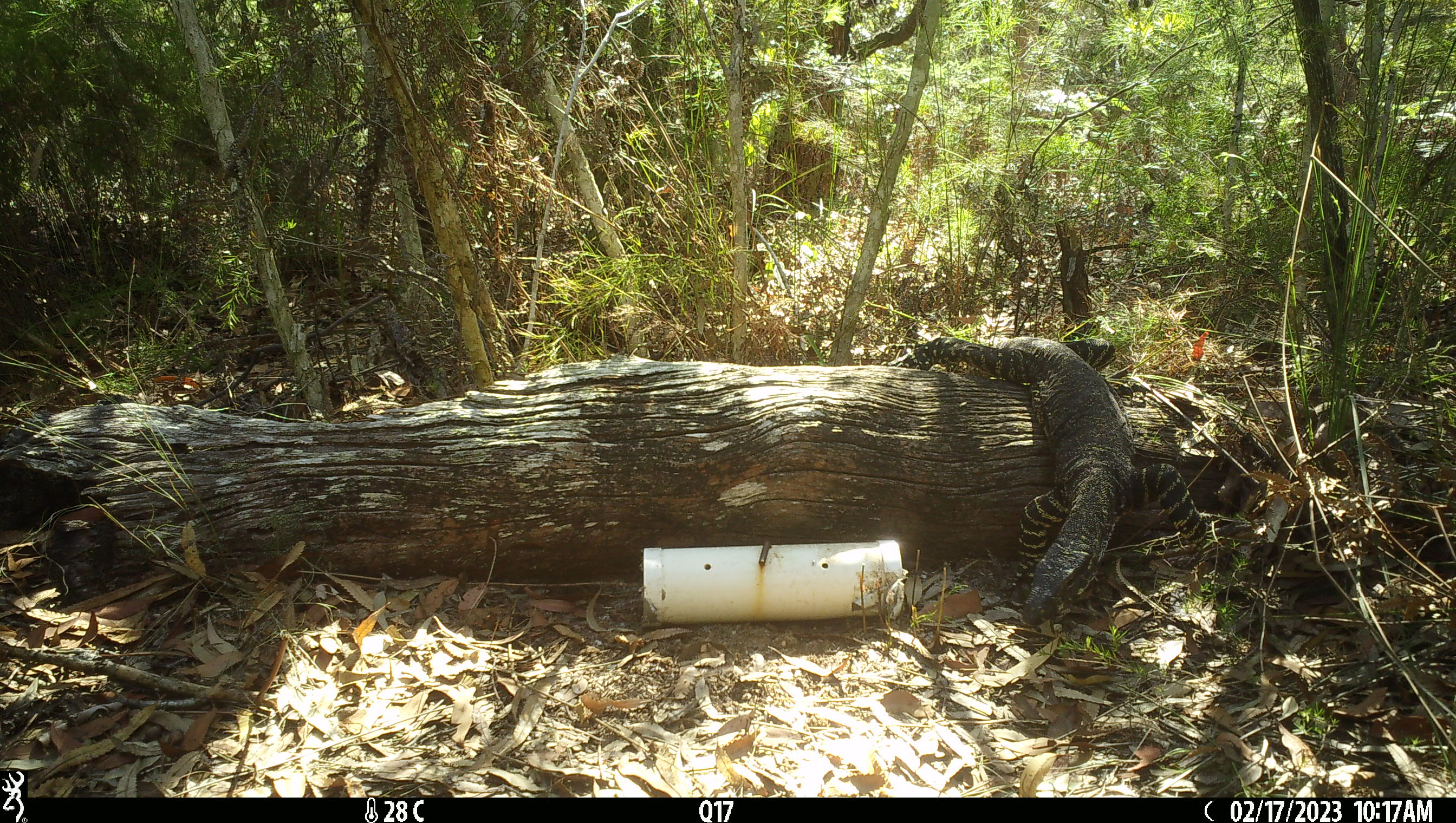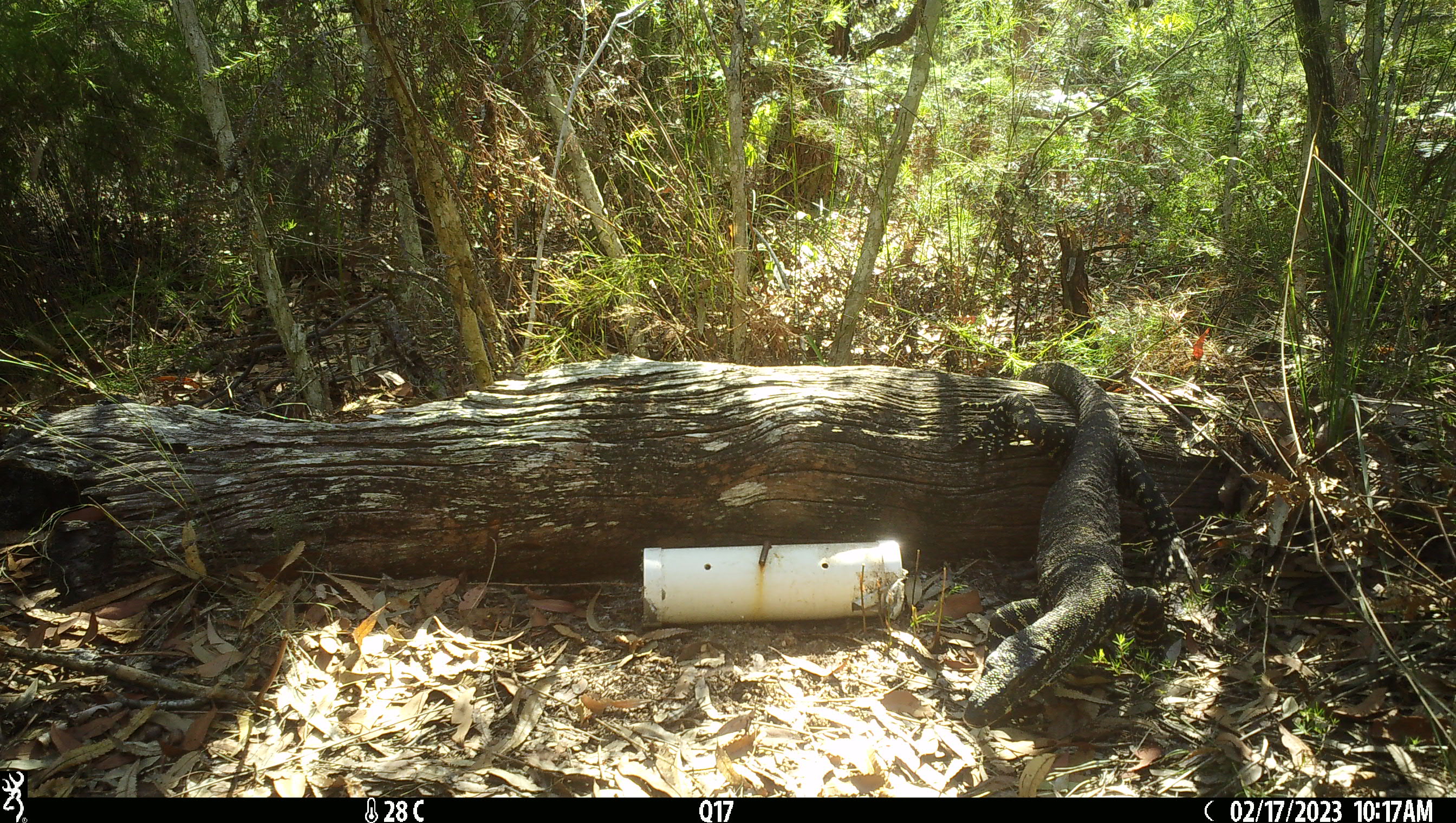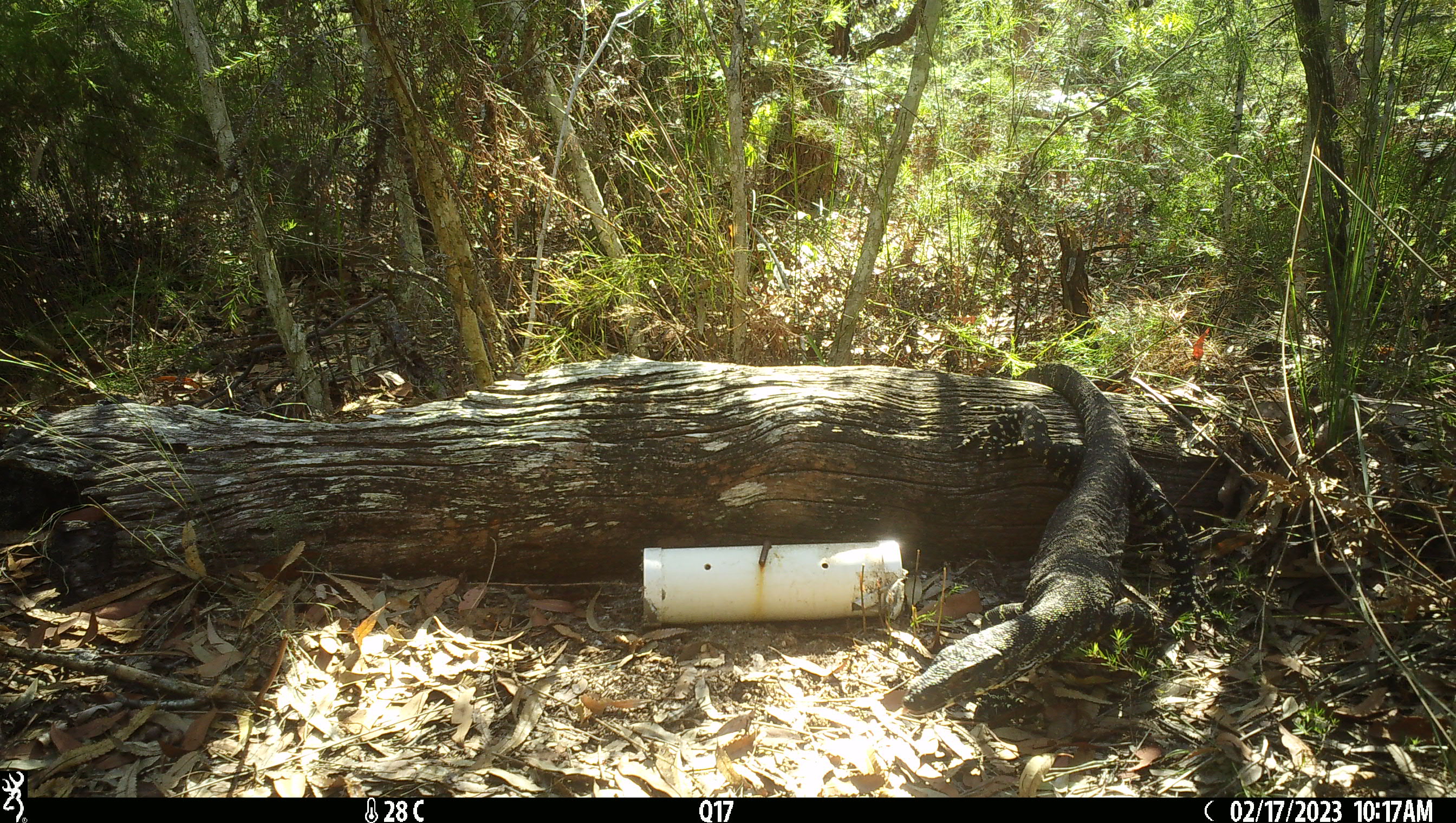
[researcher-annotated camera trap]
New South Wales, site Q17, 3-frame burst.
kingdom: Animalia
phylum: Chordata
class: Reptilia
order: Squamata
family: Varanidae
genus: Varanus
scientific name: Varanus varius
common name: lace monitor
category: goanna